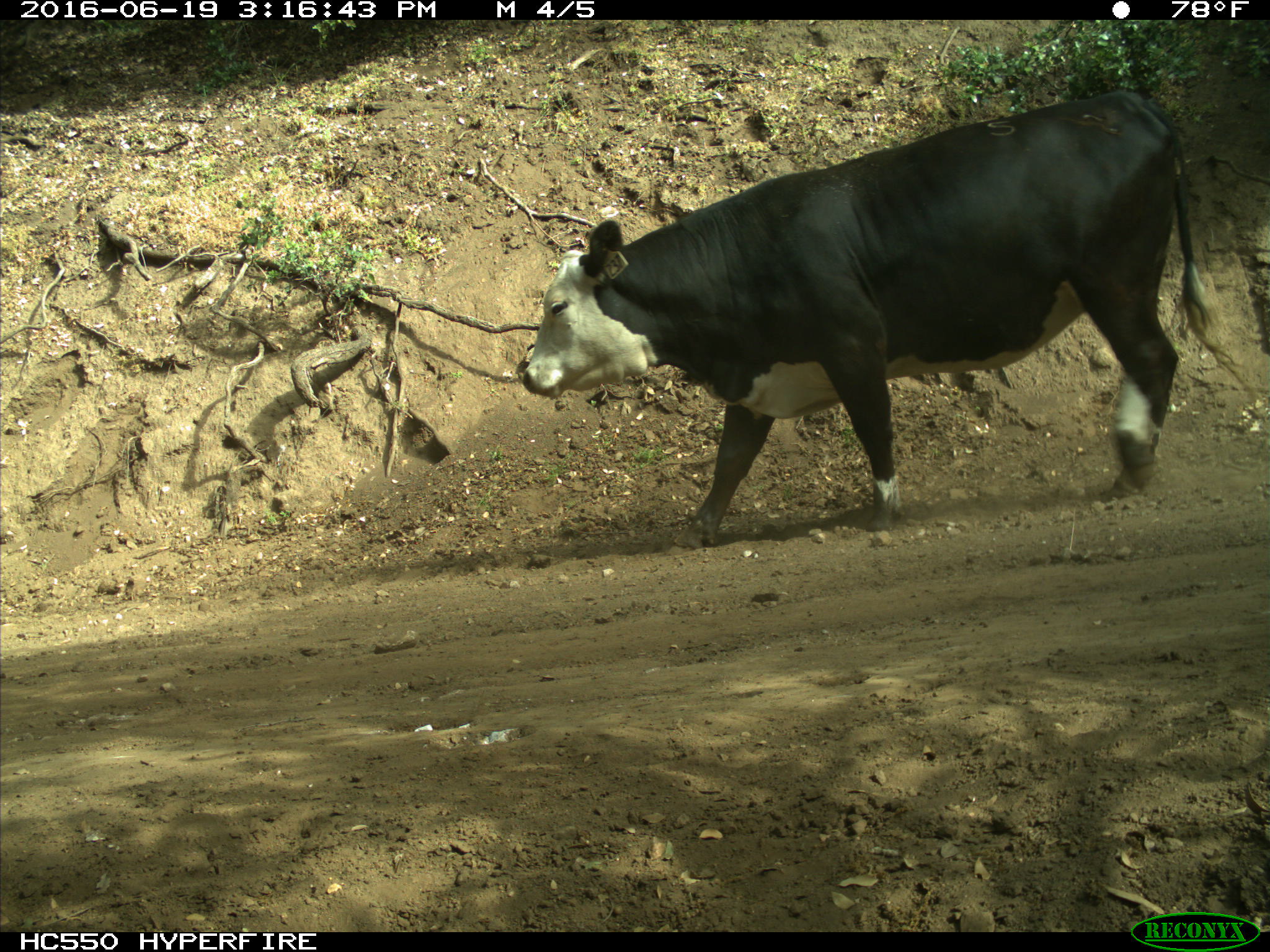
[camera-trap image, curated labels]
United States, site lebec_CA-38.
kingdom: Animalia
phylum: Chordata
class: Mammalia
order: Artiodactyla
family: Bovidae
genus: Bos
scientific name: Bos taurus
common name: domestic cow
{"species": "Bos taurus (domestic cow)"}